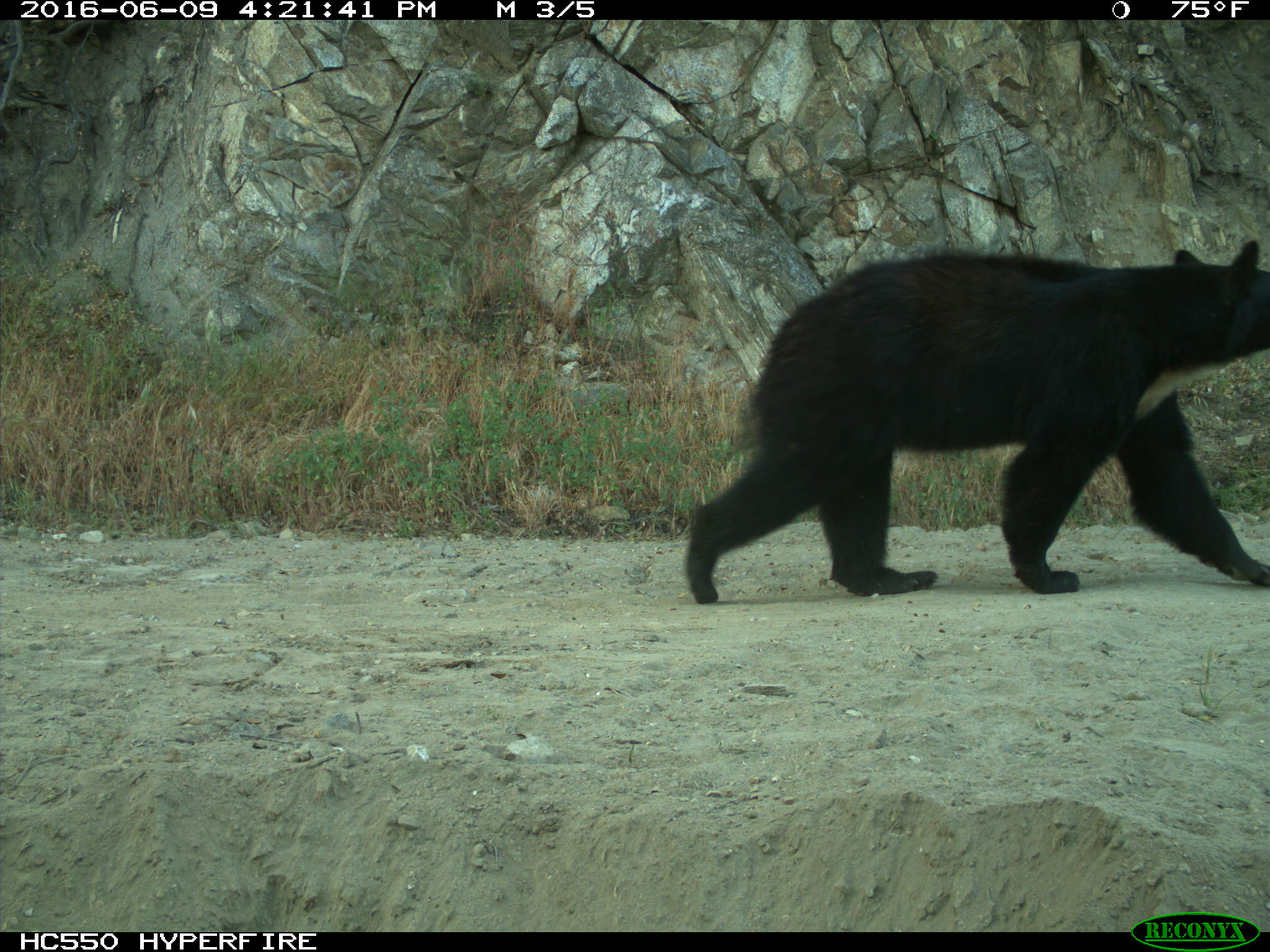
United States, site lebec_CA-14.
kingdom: Animalia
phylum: Chordata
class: Mammalia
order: Carnivora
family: Ursidae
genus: Ursus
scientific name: Ursus americanus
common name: american black bear